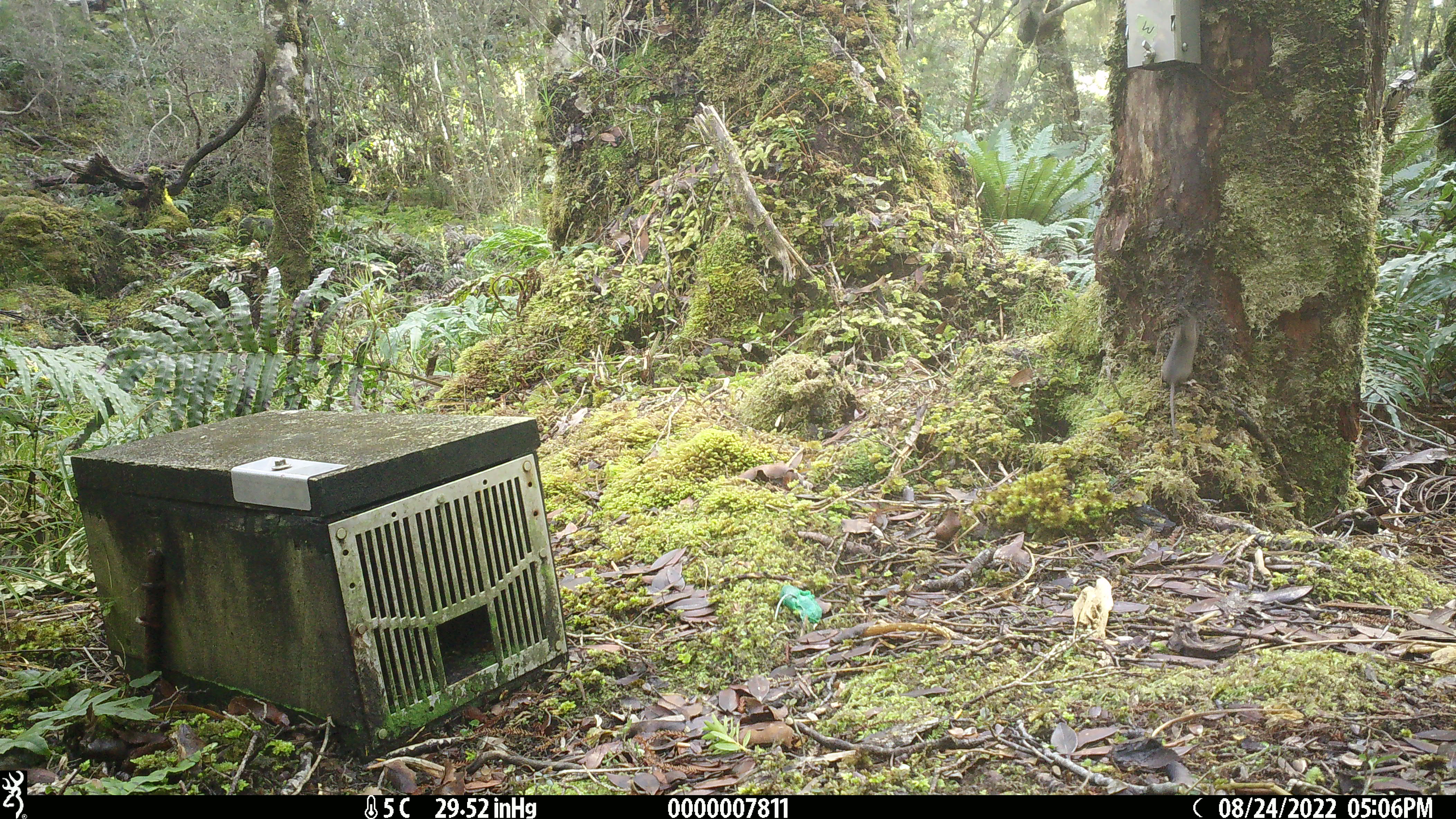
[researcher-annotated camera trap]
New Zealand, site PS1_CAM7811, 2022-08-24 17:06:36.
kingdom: Animalia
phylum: Chordata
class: Mammalia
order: Rodentia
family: Muridae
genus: Mus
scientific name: Mus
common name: mouse